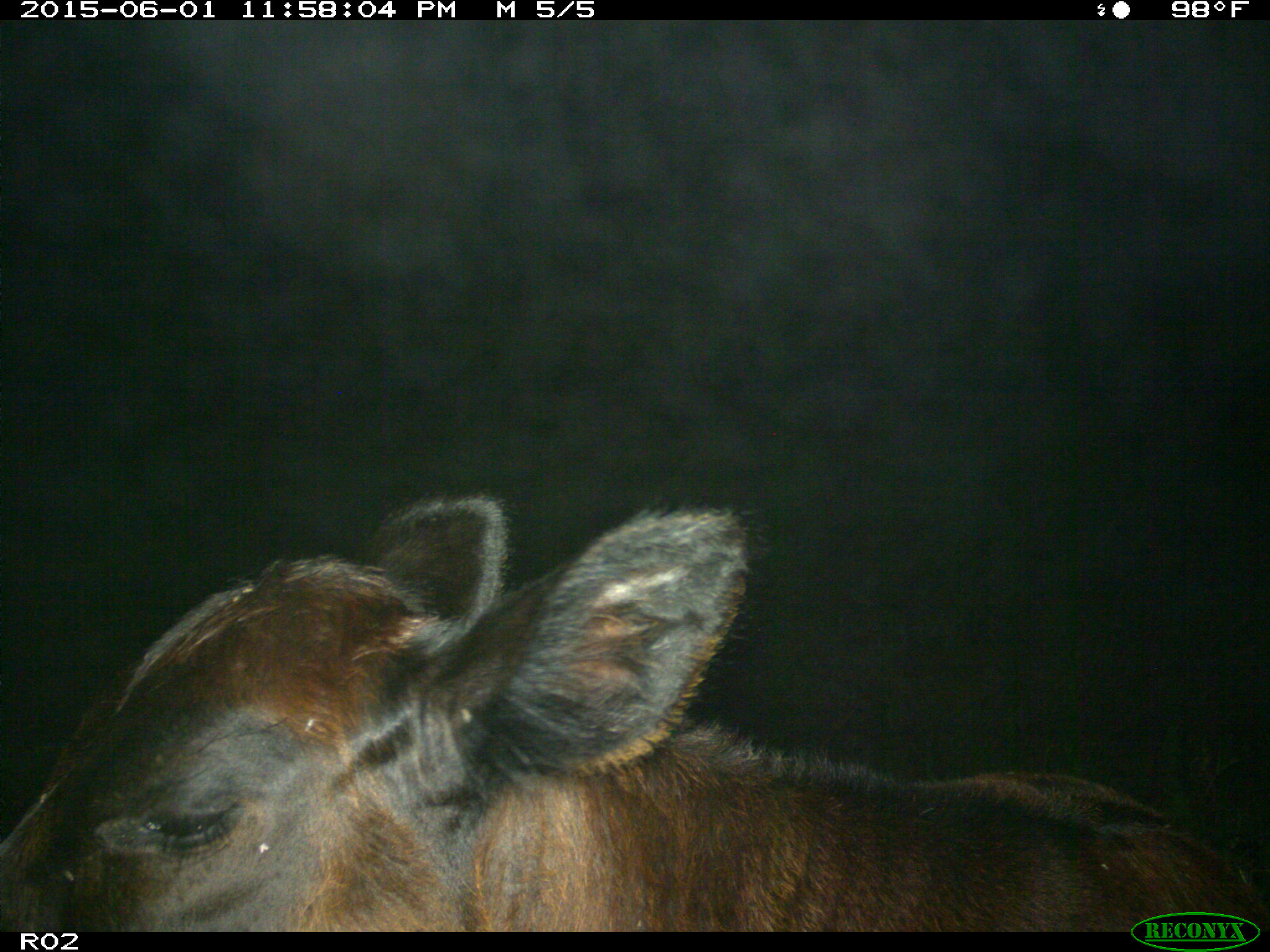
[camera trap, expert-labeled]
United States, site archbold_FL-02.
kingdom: Animalia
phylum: Chordata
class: Mammalia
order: Artiodactyla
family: Bovidae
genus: Bos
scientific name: Bos taurus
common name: domestic cow